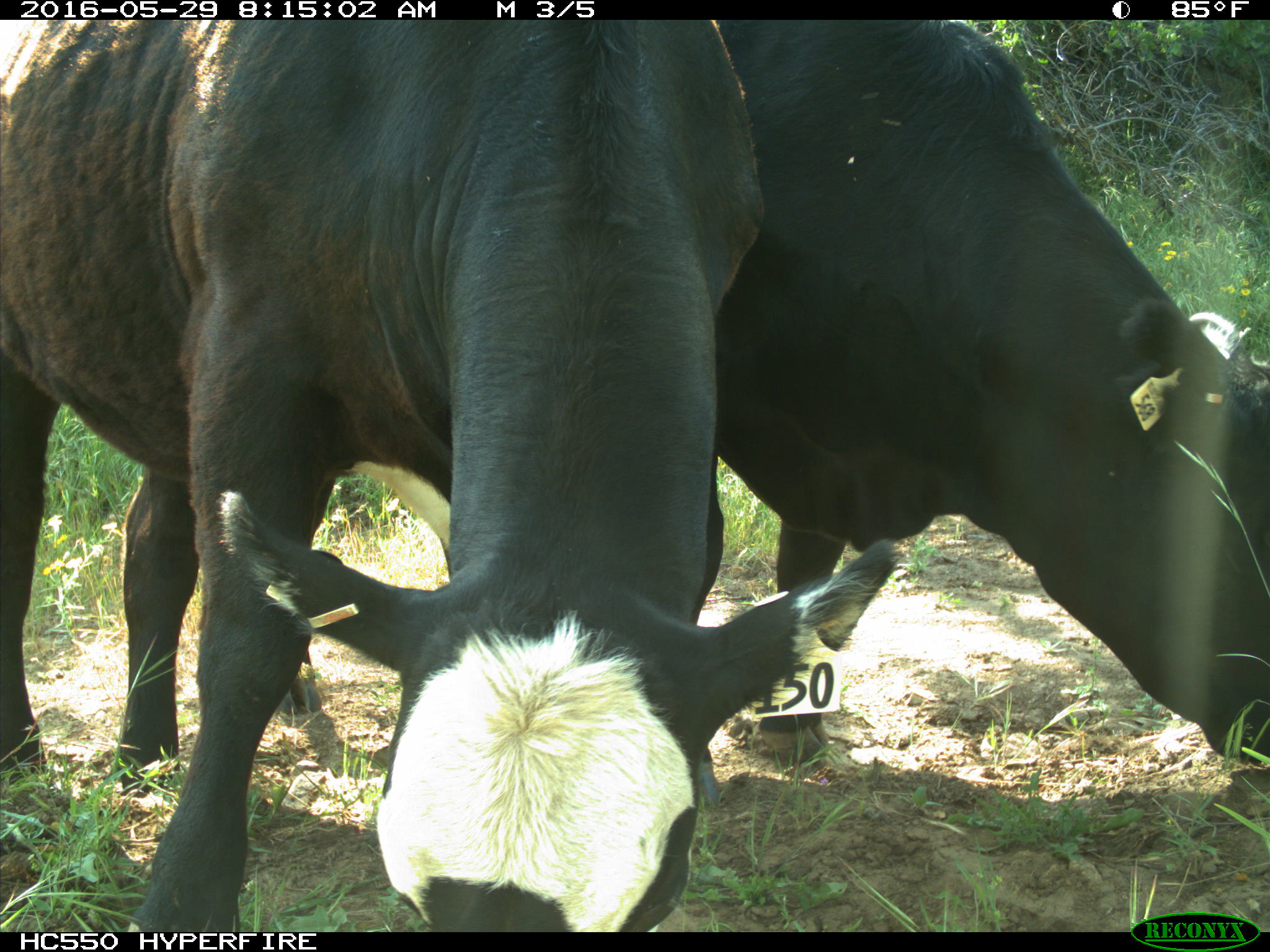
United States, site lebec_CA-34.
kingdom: Animalia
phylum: Chordata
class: Mammalia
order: Artiodactyla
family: Bovidae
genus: Bos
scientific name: Bos taurus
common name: domestic cow